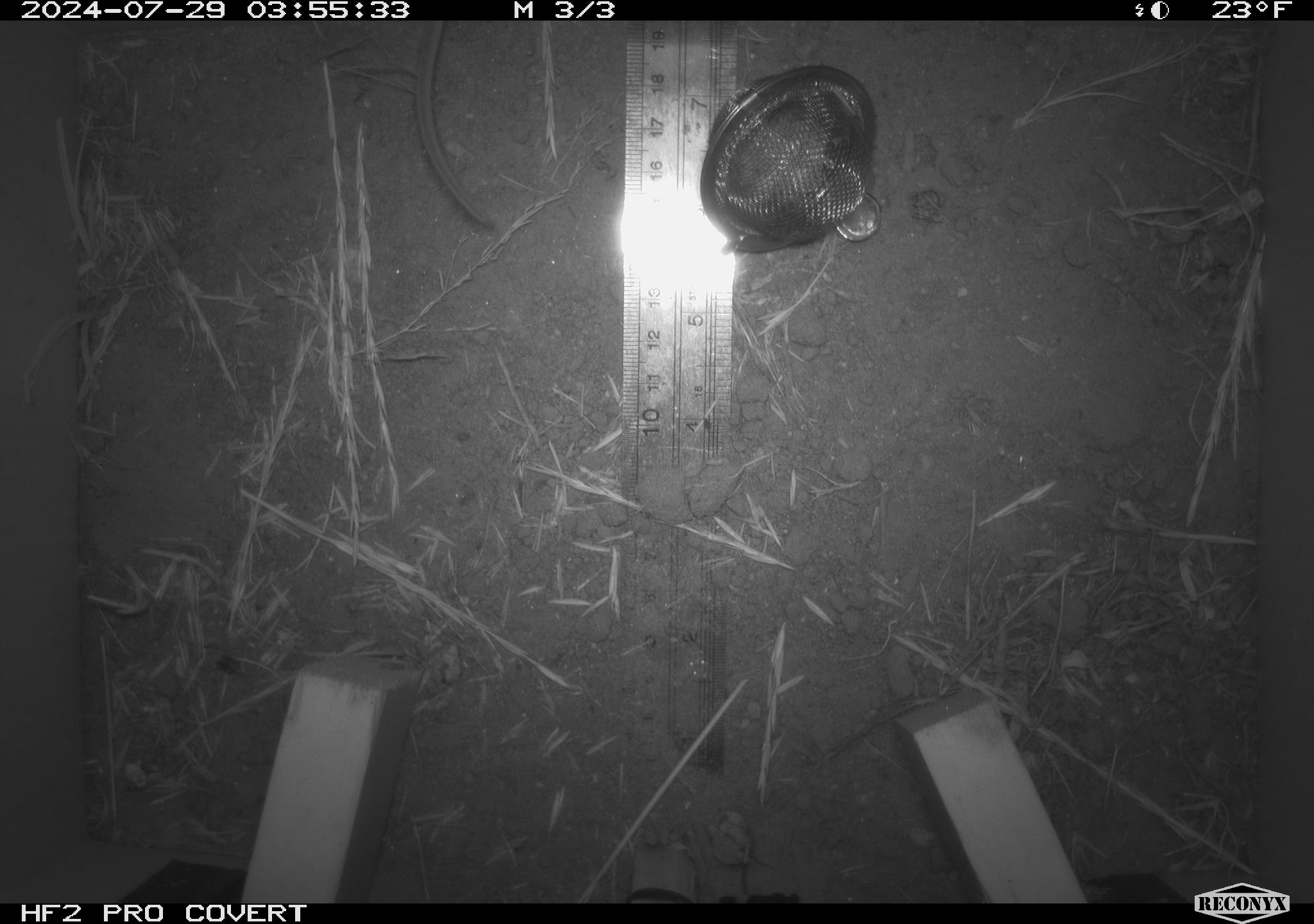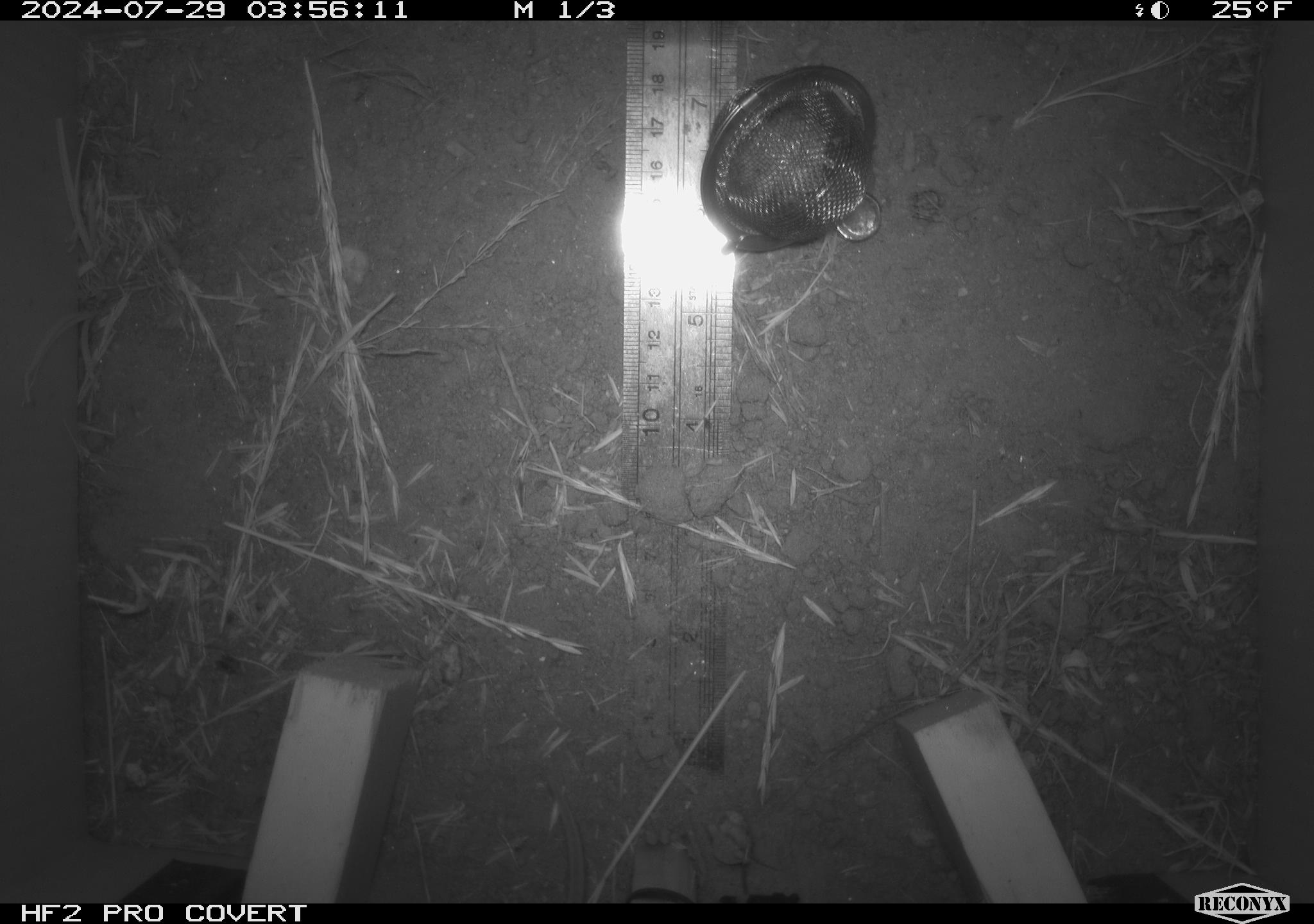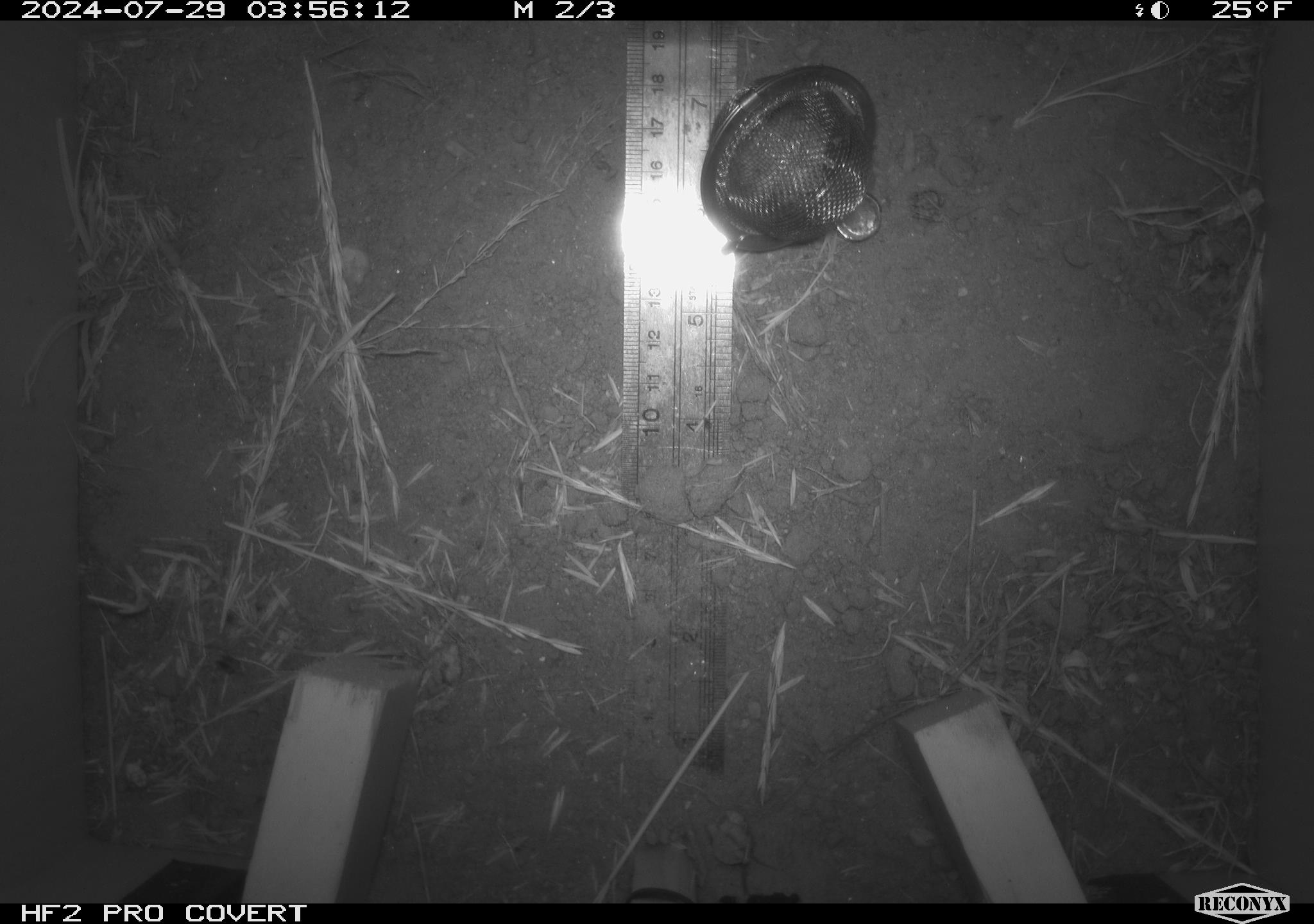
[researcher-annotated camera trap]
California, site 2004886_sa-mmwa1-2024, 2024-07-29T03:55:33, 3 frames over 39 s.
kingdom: Animalia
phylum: Chordata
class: Mammalia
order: Rodentia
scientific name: Rodentia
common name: mouse species